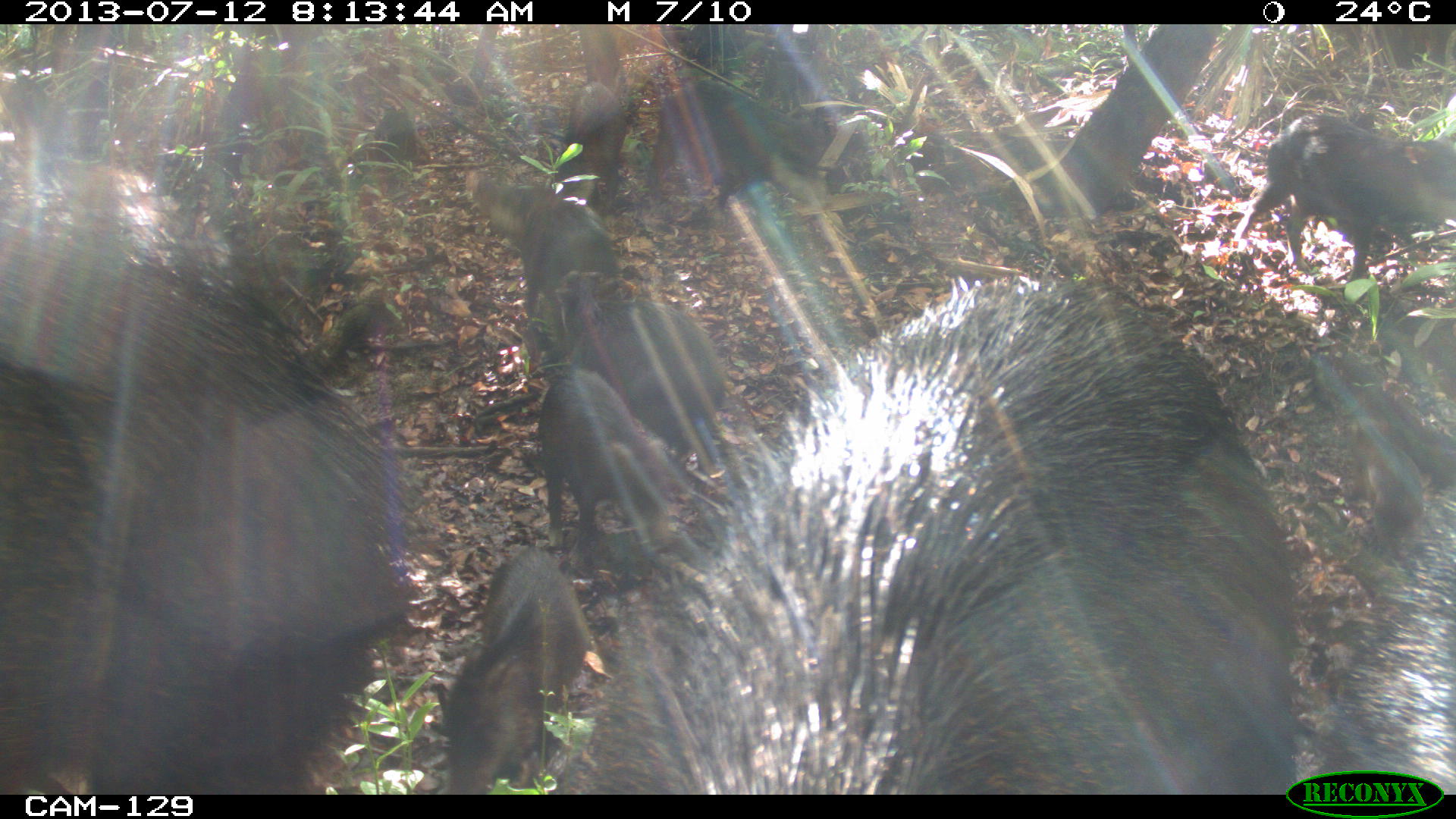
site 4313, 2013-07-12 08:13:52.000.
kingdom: Animalia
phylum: Chordata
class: Mammalia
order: Artiodactyla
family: Tayassuidae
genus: Tayassu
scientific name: Tayassu pecari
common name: white-lipped peccary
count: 20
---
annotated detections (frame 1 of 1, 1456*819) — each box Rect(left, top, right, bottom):
tayassu pecari: Rect(552, 271, 1280, 792); Rect(0, 214, 414, 792); Rect(1307, 487, 1451, 773); Rect(1233, 112, 1456, 289); Rect(431, 543, 584, 792); Rect(554, 268, 731, 441); Rect(534, 363, 682, 545); Rect(644, 74, 830, 214); Rect(467, 179, 622, 317); Rect(1341, 415, 1424, 544); Rect(559, 79, 631, 201); Rect(1379, 398, 1456, 497)